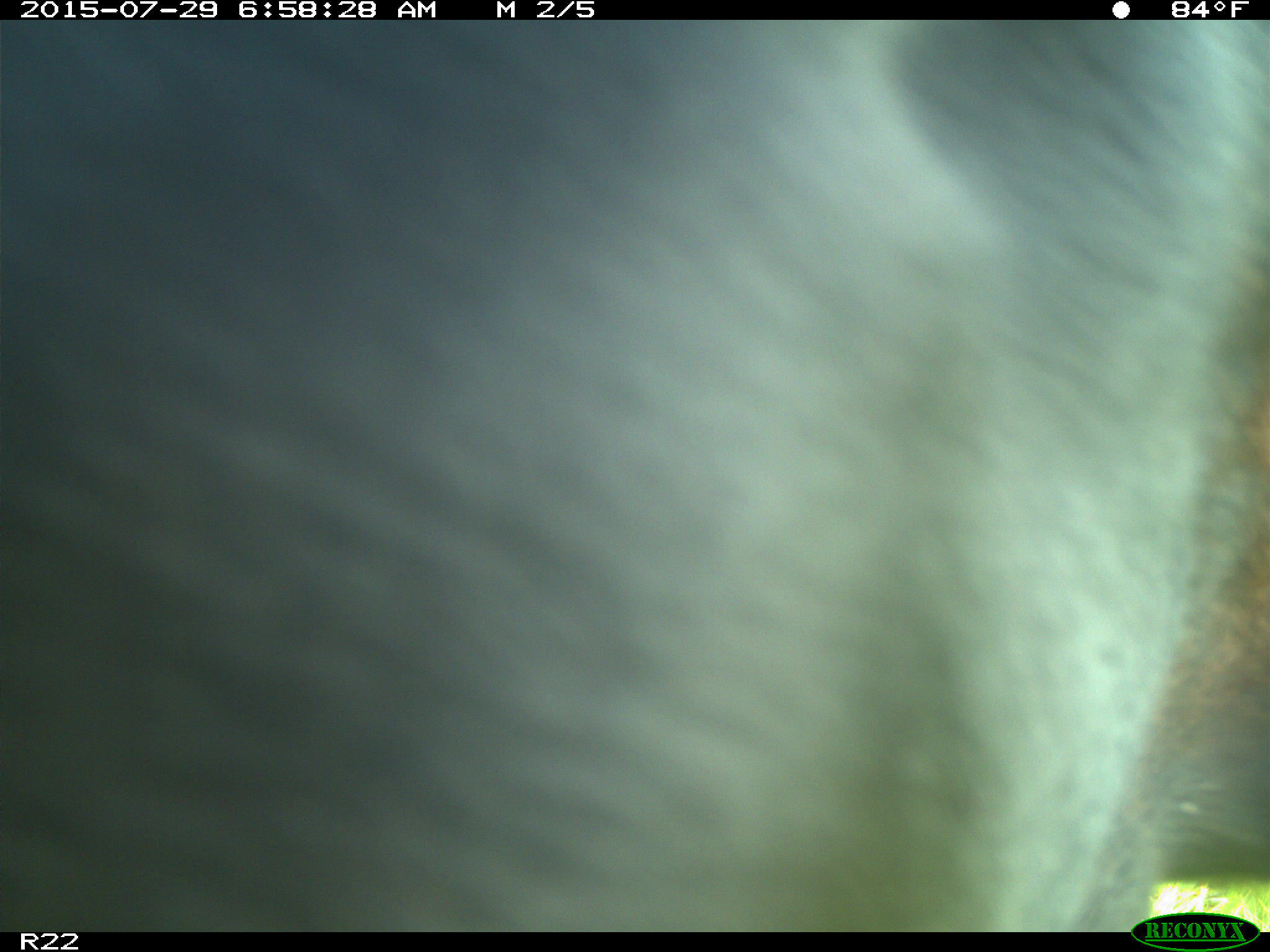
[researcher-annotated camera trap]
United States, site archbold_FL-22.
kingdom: Animalia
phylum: Chordata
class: Mammalia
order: Artiodactyla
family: Bovidae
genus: Bos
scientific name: Bos taurus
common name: domestic cow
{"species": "Bos taurus (domestic cow)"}